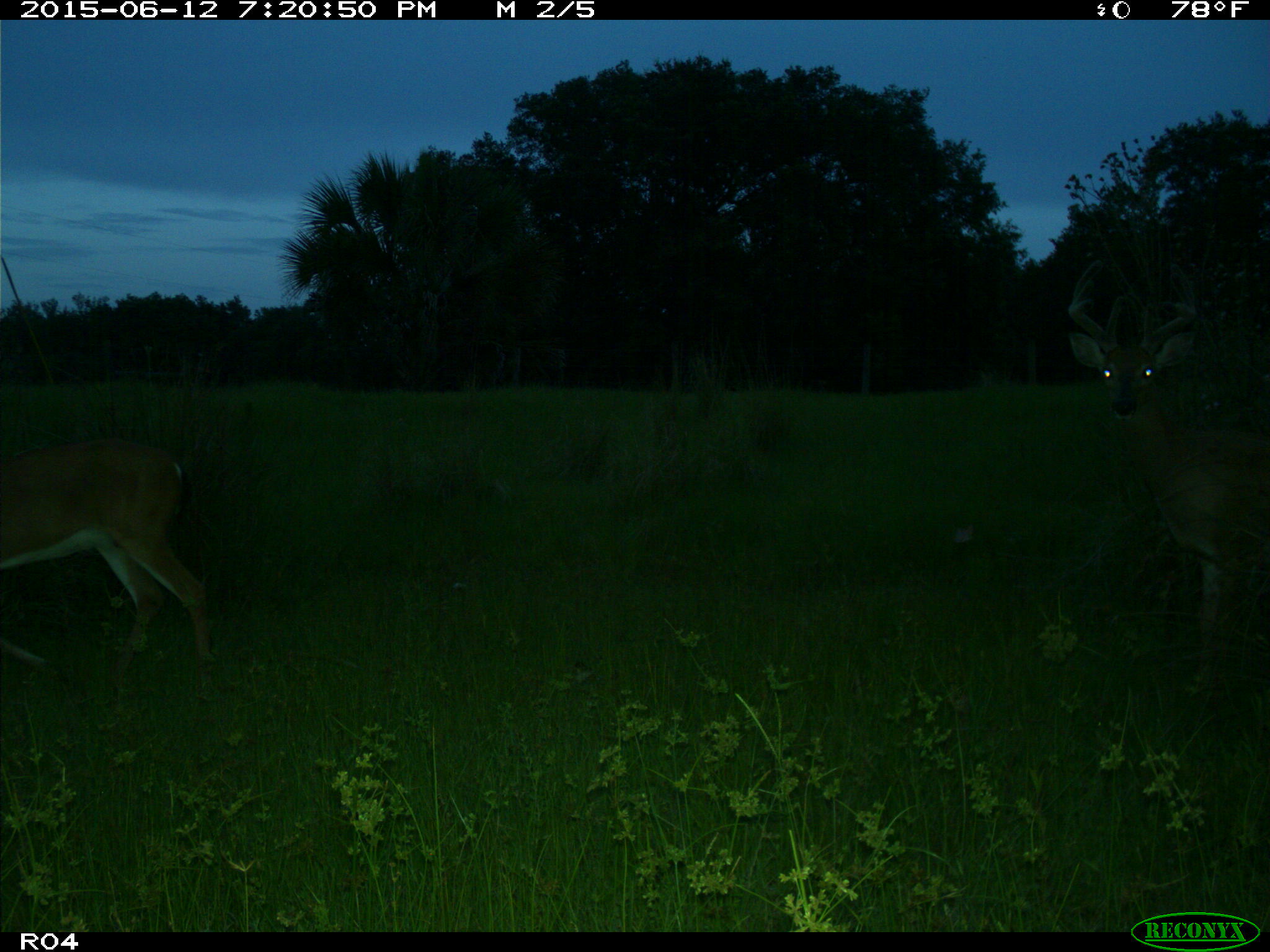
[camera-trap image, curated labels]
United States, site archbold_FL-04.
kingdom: Animalia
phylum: Chordata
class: Mammalia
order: Artiodactyla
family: Cervidae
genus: Odocoileus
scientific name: Odocoileus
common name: deer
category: unidentified deer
Unidentified deer (deer) (Odocoileus).